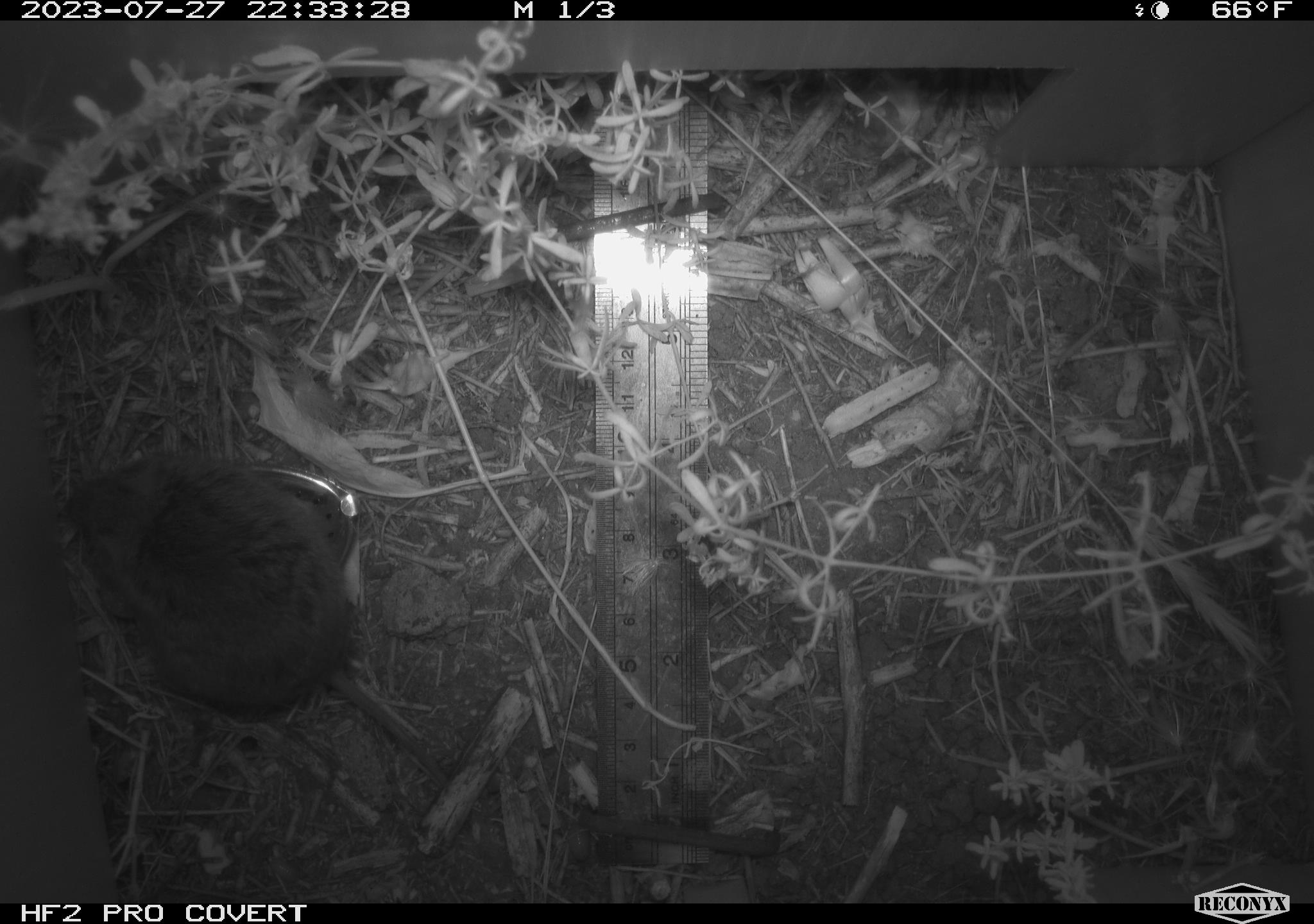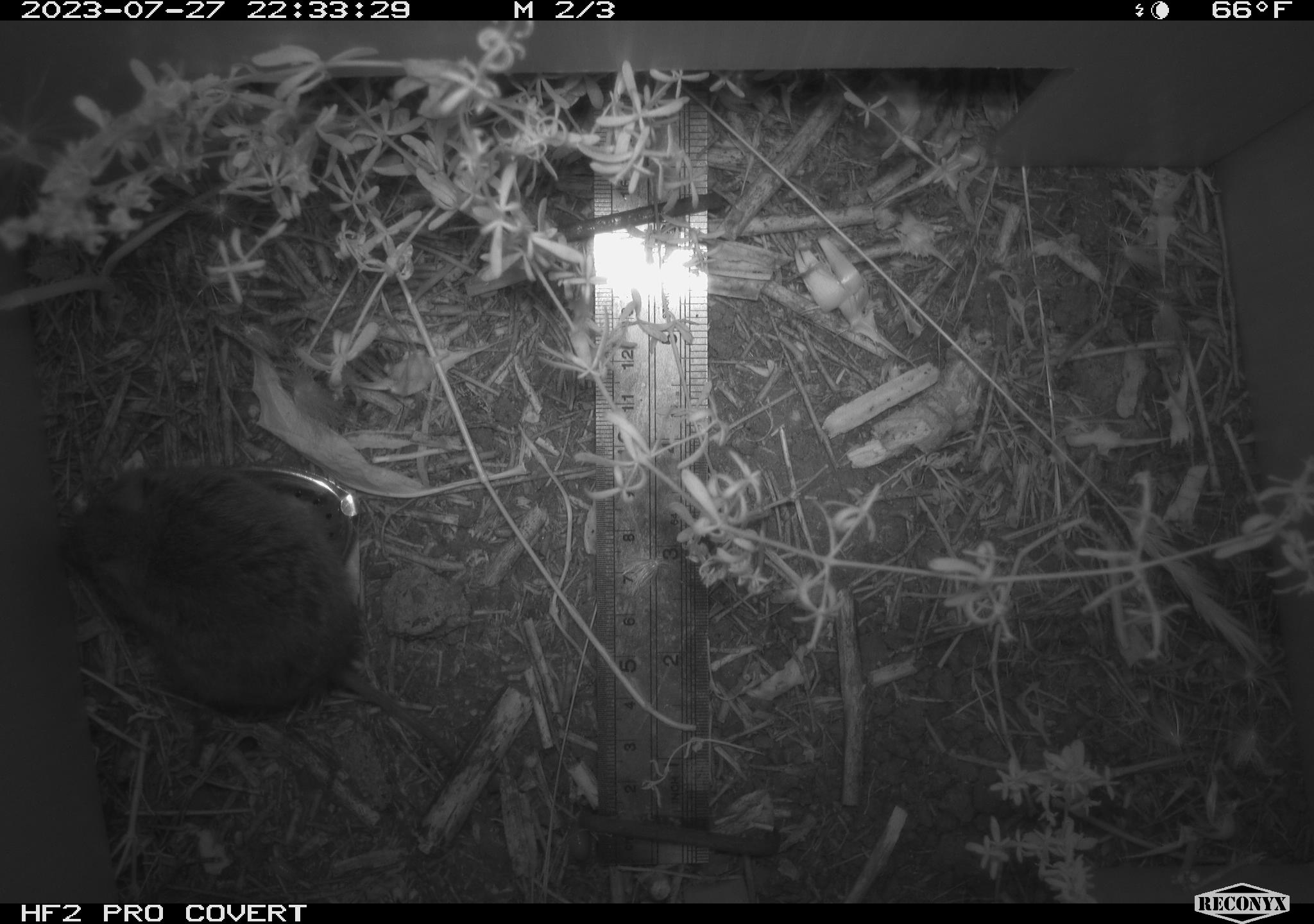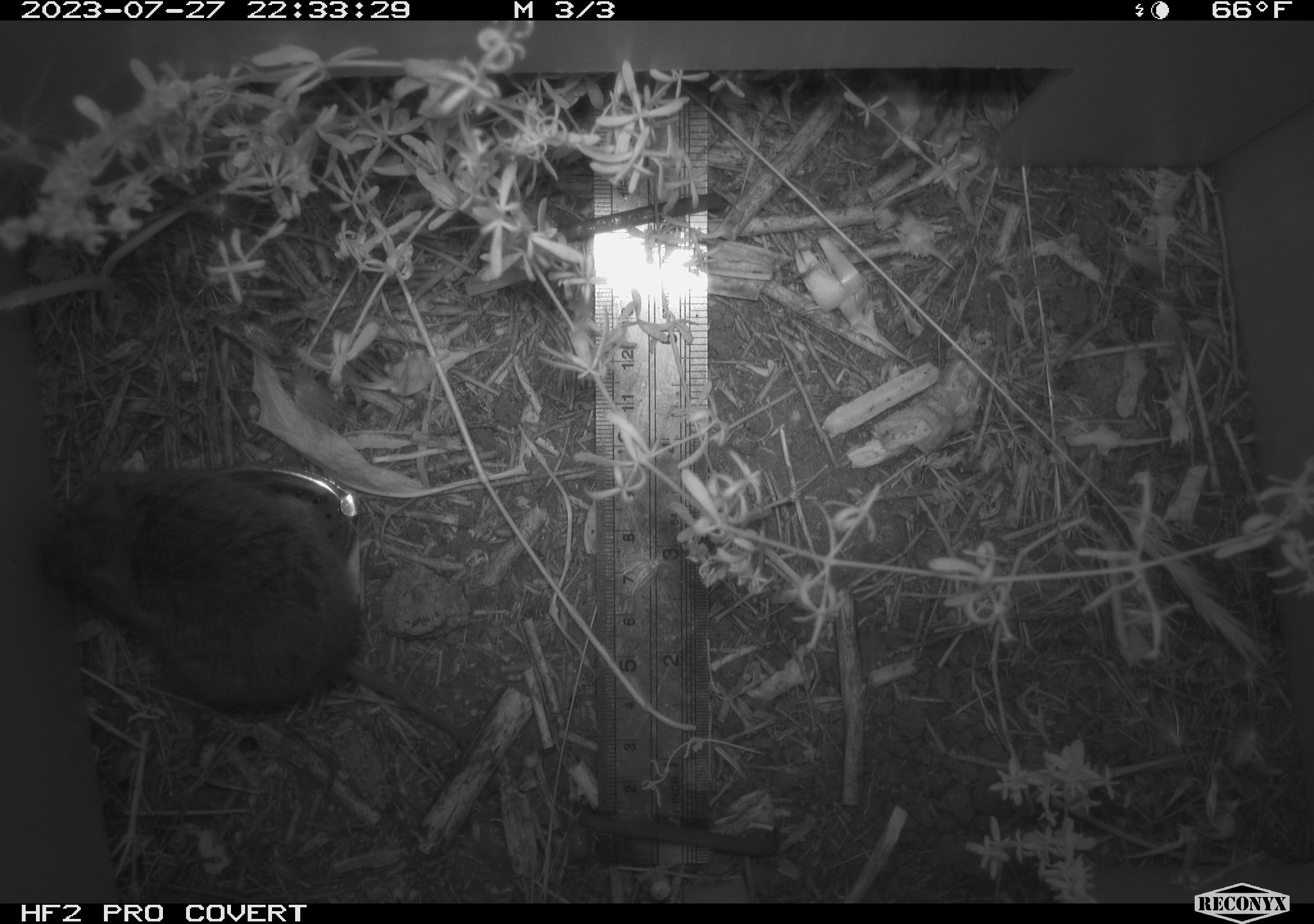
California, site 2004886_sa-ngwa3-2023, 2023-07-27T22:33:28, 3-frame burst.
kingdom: Animalia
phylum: Chordata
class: Mammalia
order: Rodentia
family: Cricetidae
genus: Microtus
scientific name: Microtus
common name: meadow vole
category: microtus species